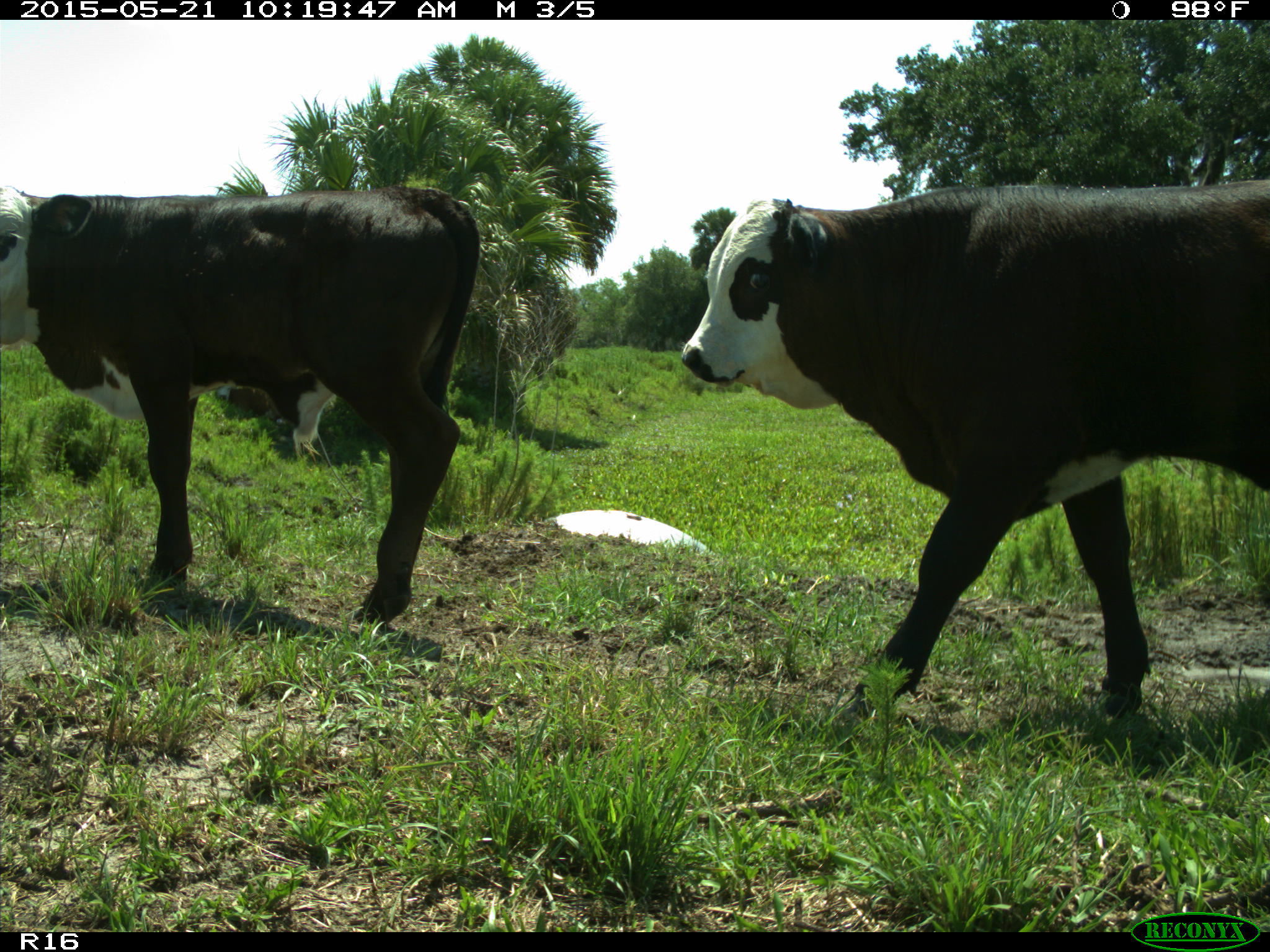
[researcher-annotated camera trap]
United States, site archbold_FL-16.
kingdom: Animalia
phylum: Chordata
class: Mammalia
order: Artiodactyla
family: Bovidae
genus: Bos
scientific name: Bos taurus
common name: domestic cow